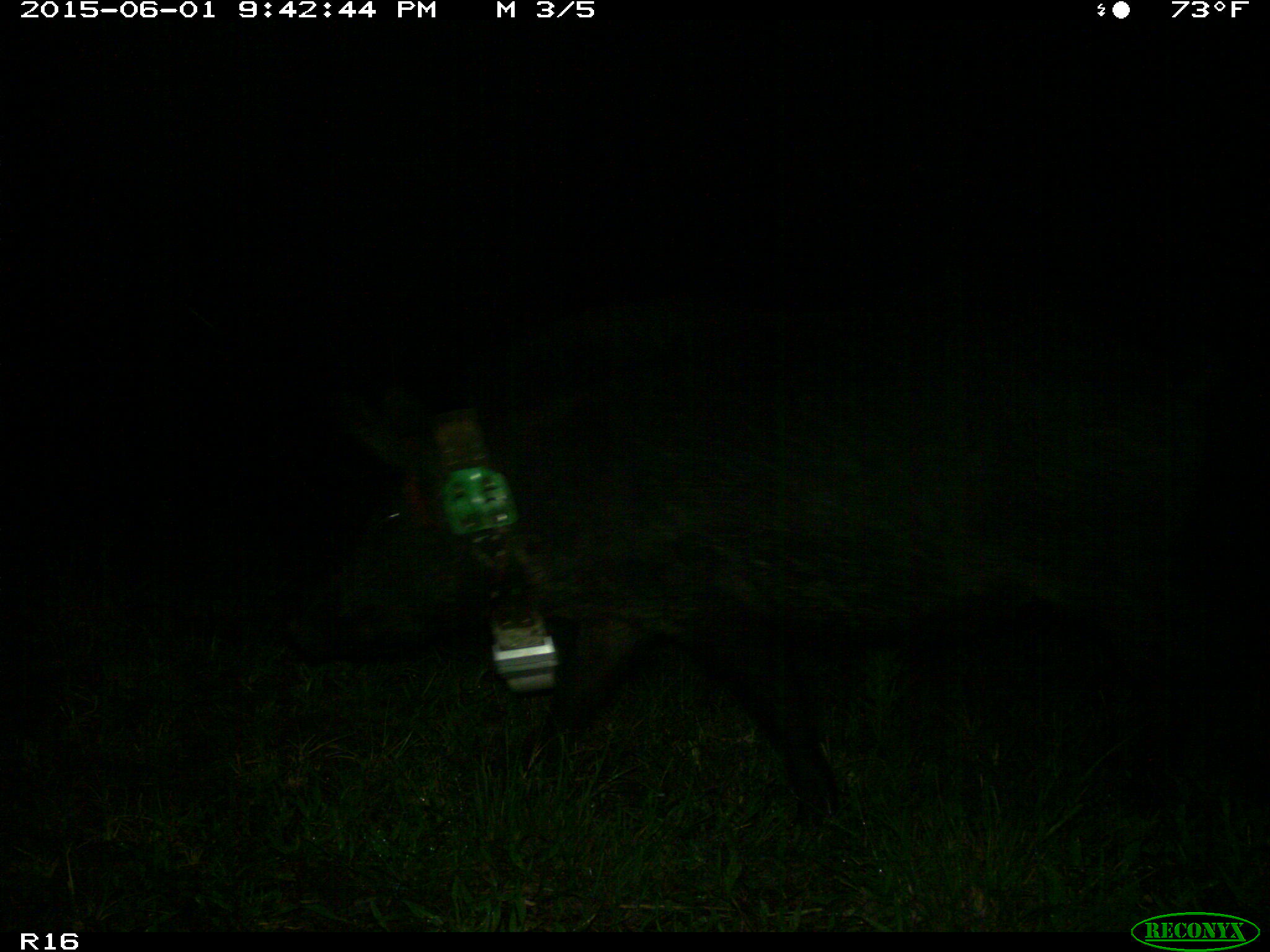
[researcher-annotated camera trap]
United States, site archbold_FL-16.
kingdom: Animalia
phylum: Chordata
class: Mammalia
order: Artiodactyla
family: Suidae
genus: Sus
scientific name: Sus scrofa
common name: wild boar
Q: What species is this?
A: Sus scrofa (wild boar).